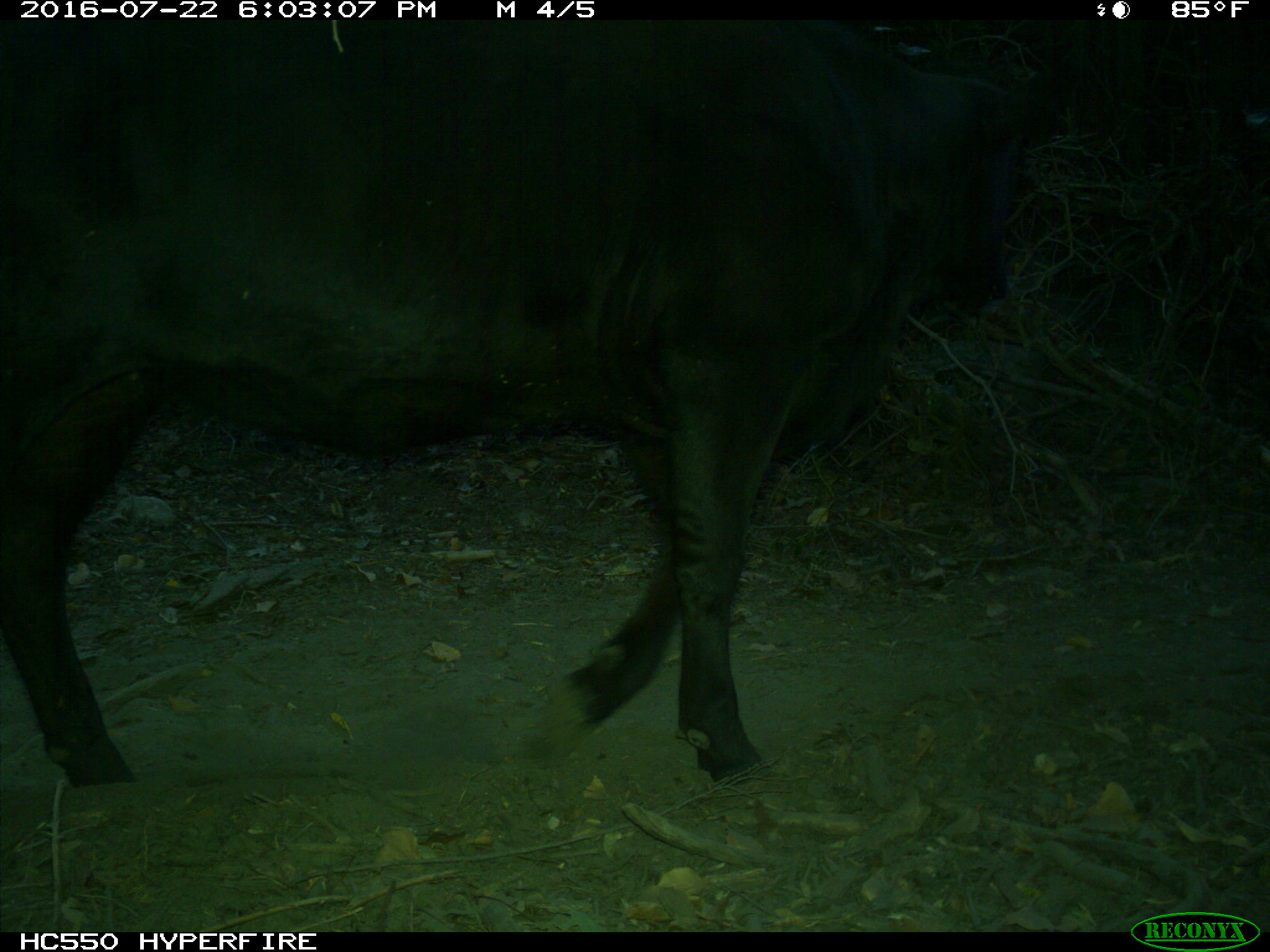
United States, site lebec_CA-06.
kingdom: Animalia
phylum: Chordata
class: Mammalia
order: Artiodactyla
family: Bovidae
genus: Bos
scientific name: Bos taurus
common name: domestic cow